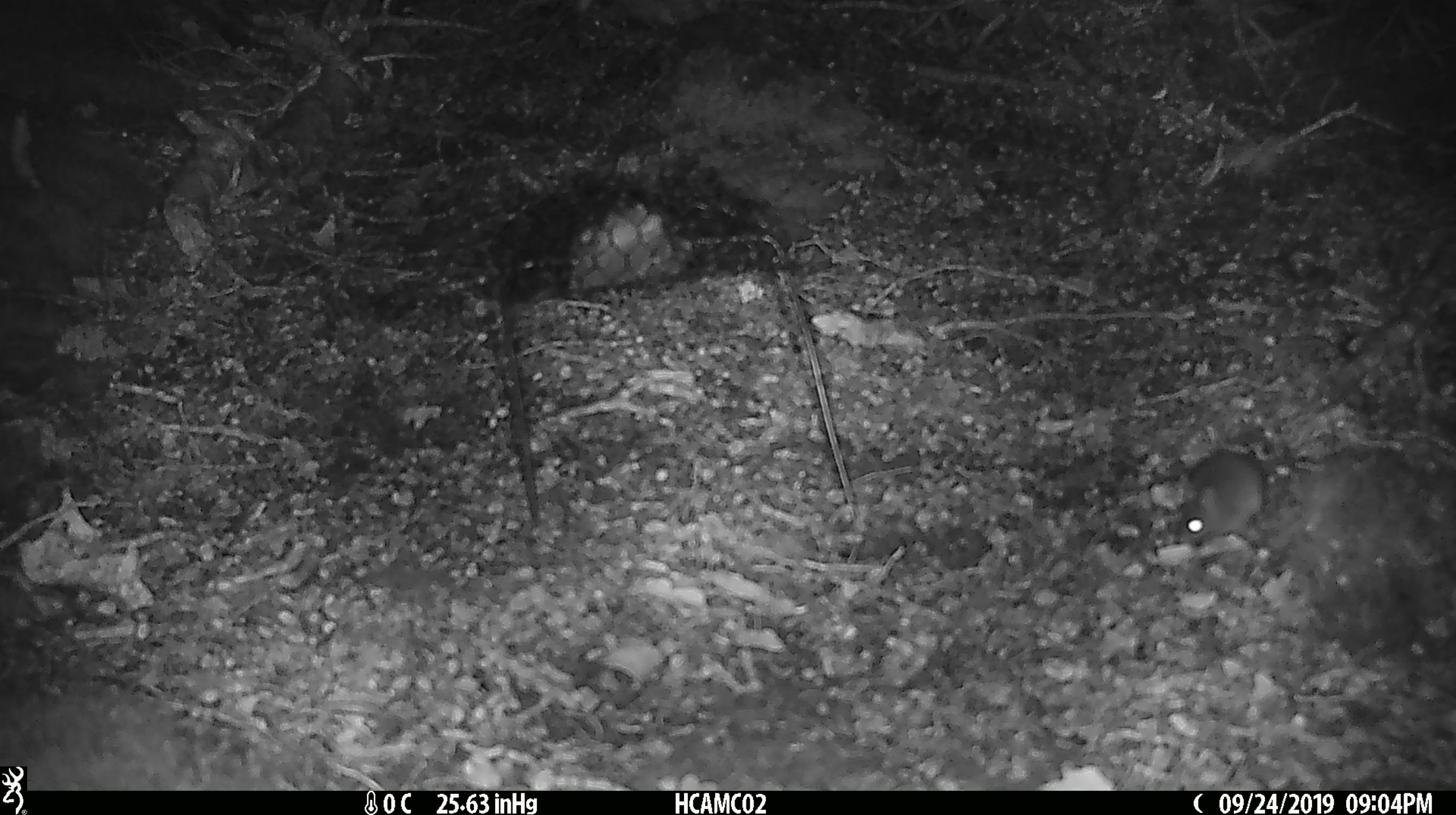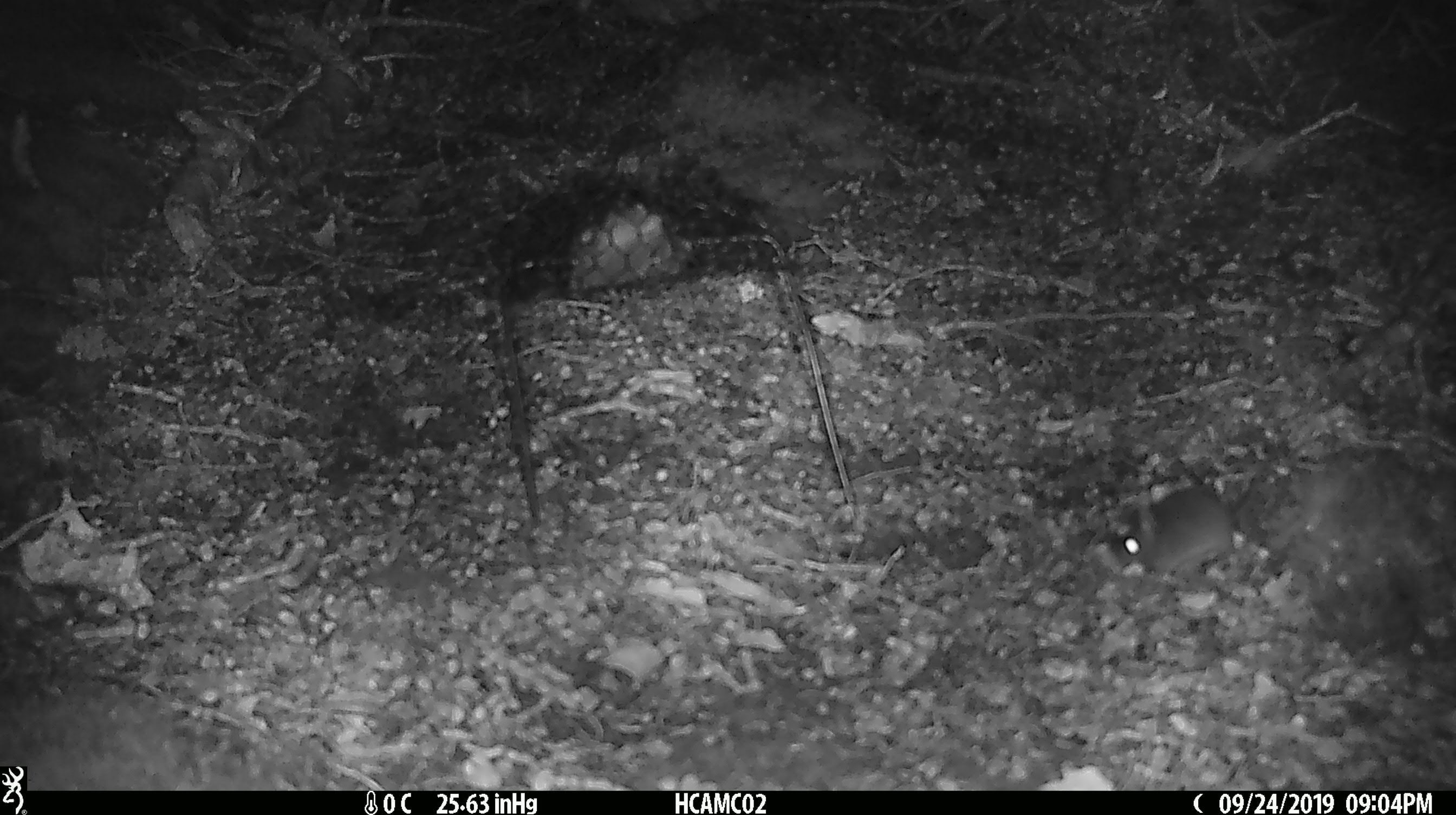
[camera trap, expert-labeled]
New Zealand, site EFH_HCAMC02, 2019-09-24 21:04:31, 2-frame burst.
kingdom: Animalia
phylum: Chordata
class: Mammalia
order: Rodentia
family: Muridae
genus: Mus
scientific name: Mus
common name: mouse